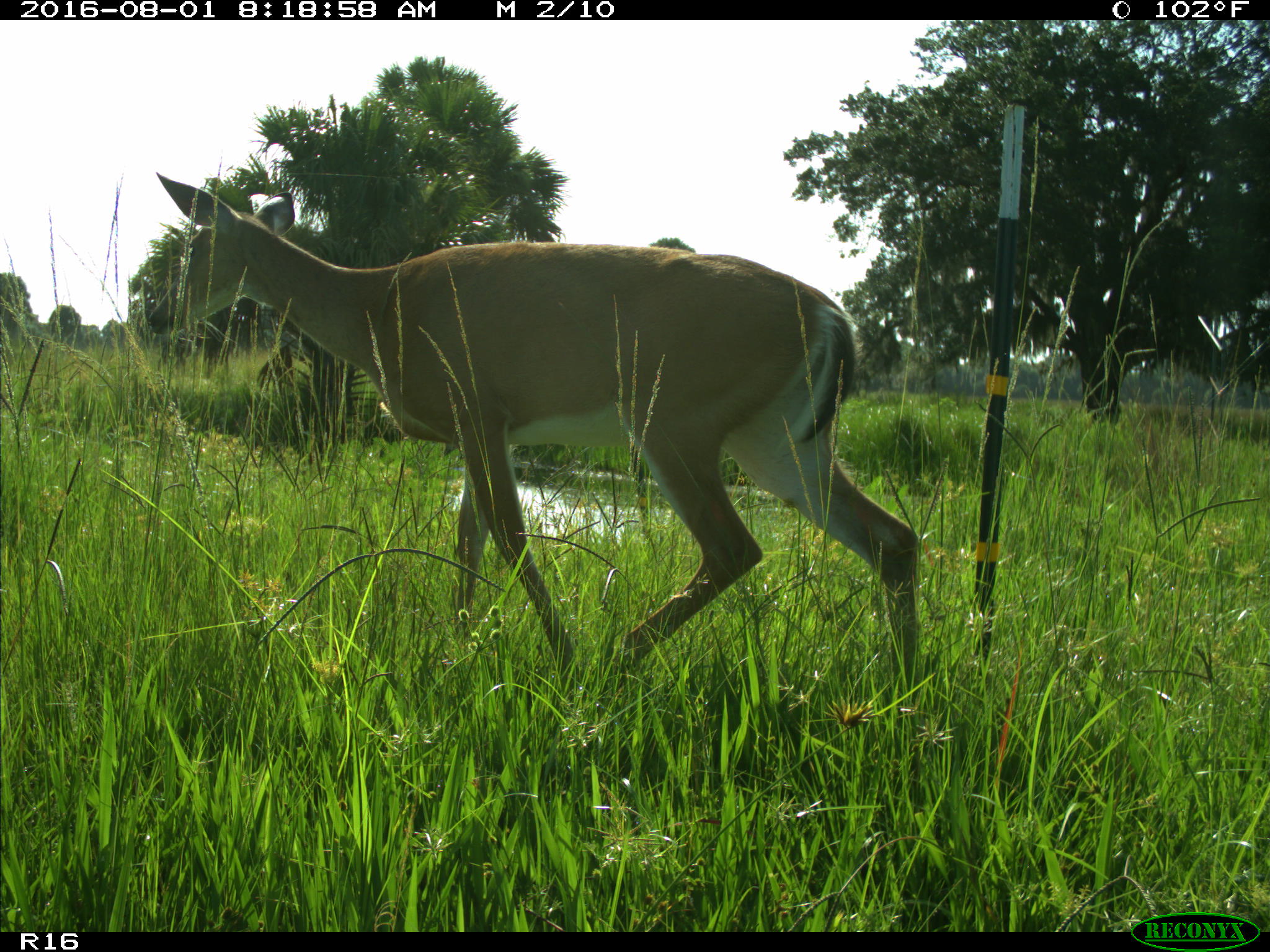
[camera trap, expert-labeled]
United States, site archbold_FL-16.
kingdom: Animalia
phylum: Chordata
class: Mammalia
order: Artiodactyla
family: Cervidae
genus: Odocoileus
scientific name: Odocoileus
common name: deer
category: unidentified deer